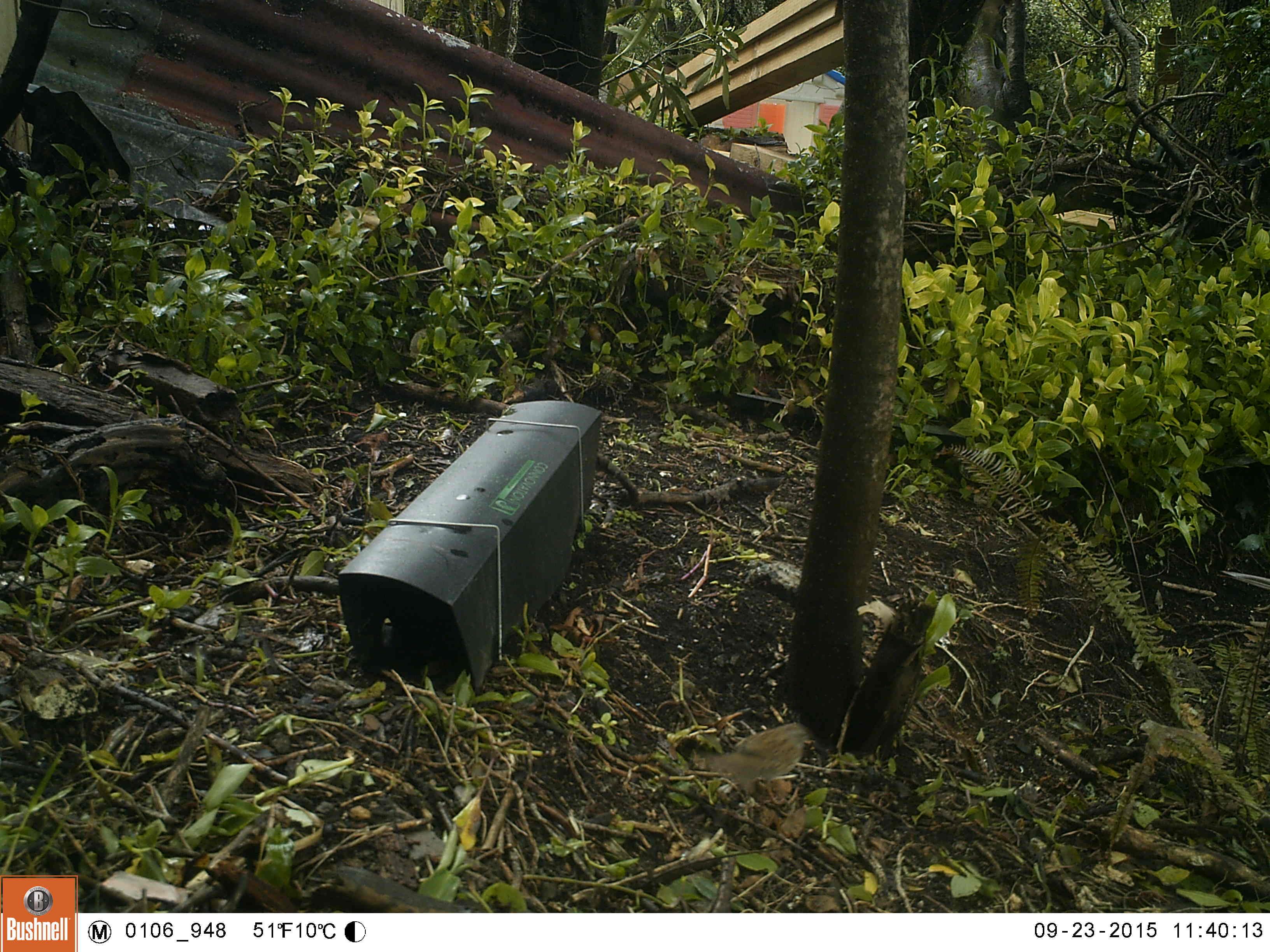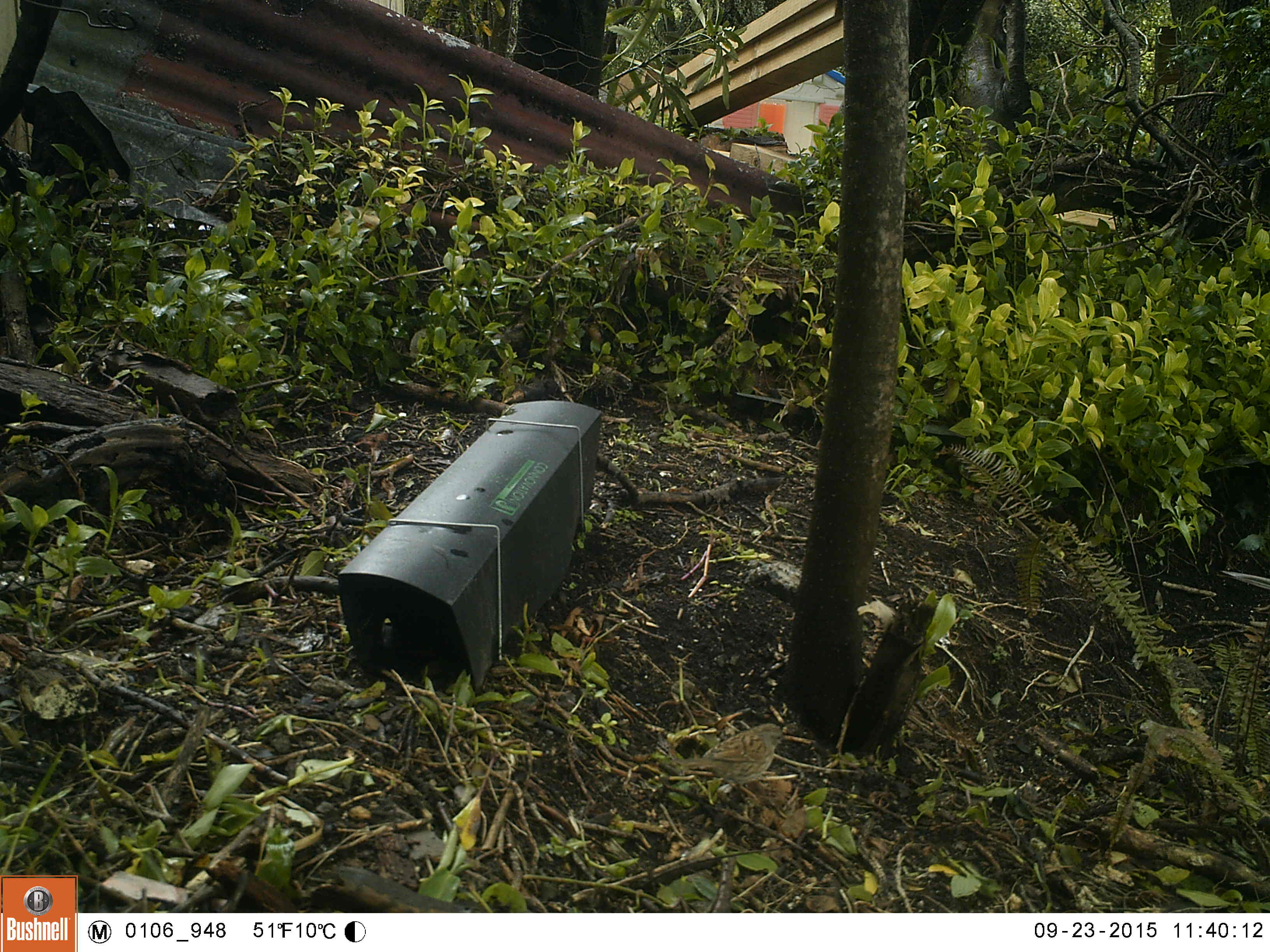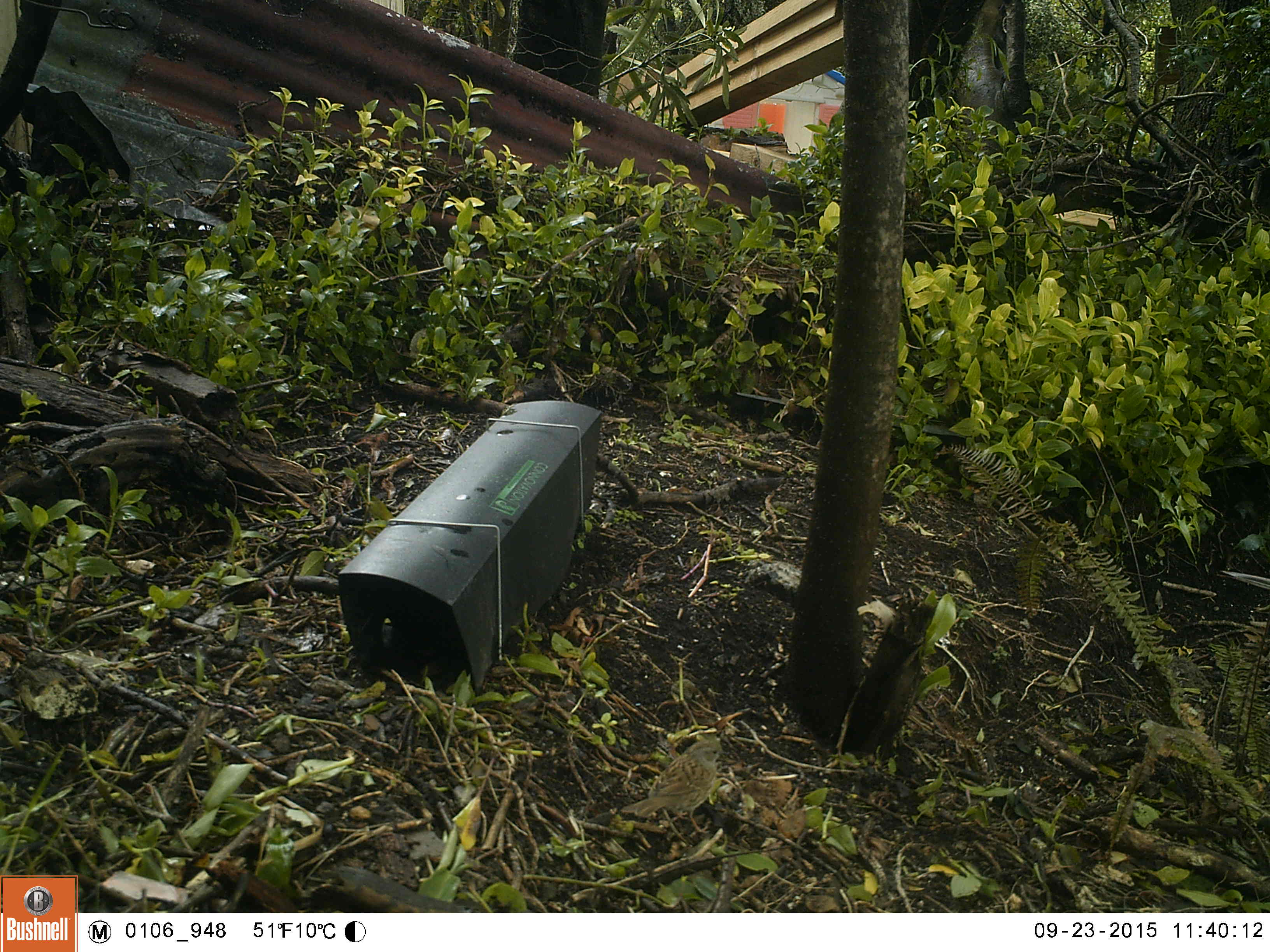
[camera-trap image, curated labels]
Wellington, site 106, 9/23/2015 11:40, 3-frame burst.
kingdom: Animalia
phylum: Chordata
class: Aves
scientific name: Aves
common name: bird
Bird (Aves).